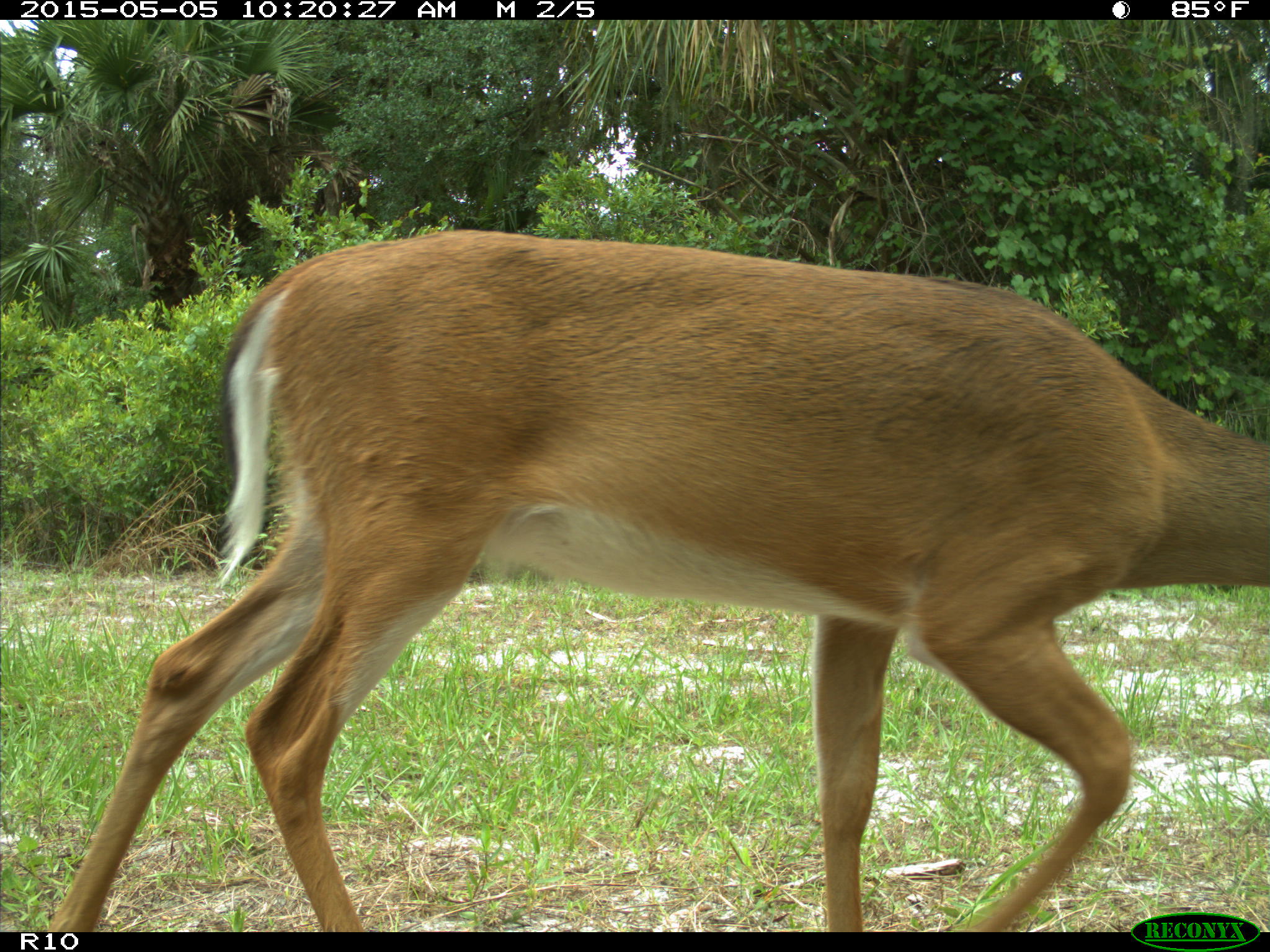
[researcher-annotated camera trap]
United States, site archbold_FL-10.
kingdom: Animalia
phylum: Chordata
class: Mammalia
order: Artiodactyla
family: Cervidae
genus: Odocoileus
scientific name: Odocoileus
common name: deer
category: unidentified deer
Unidentified deer (deer) (Odocoileus).